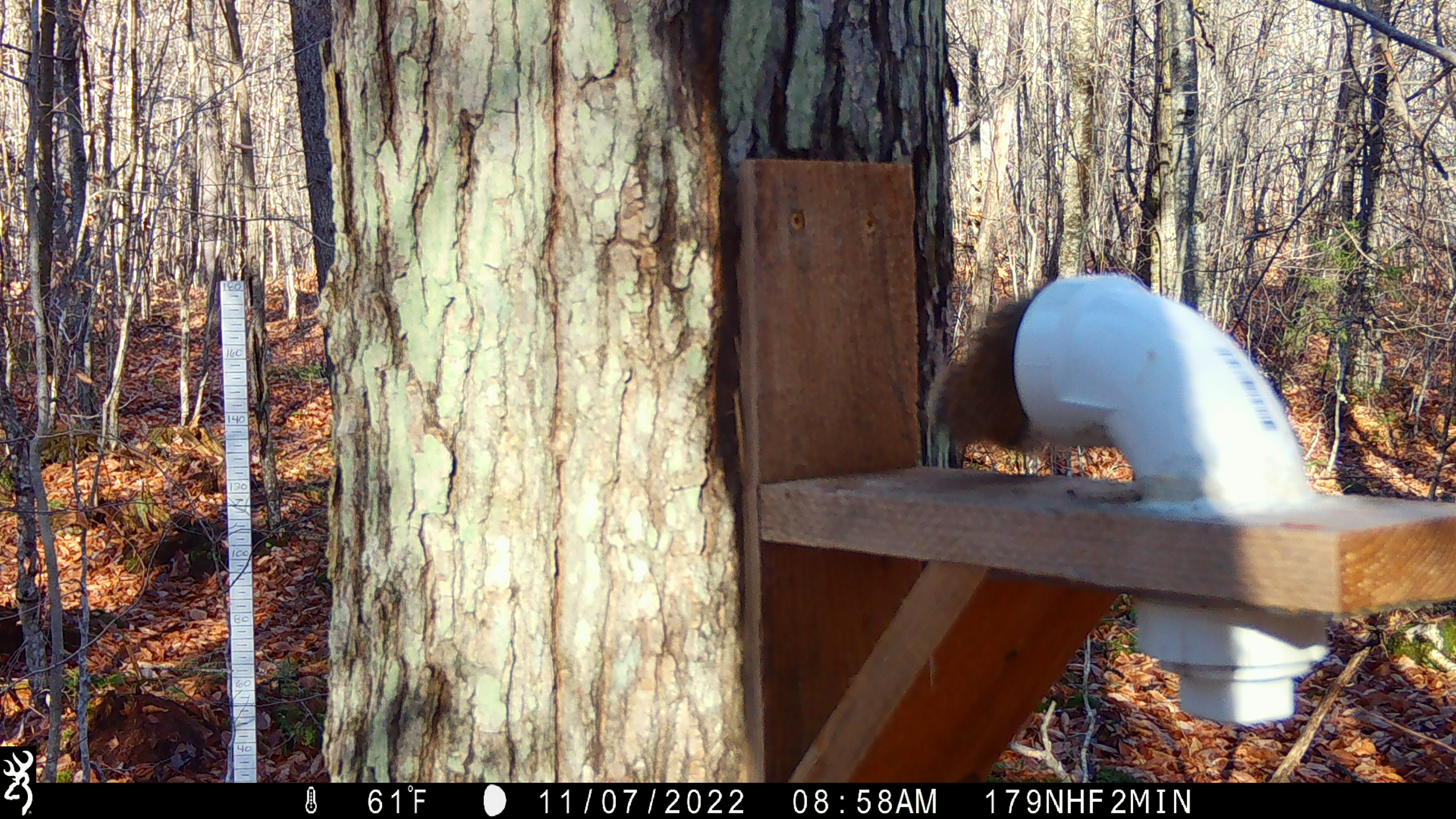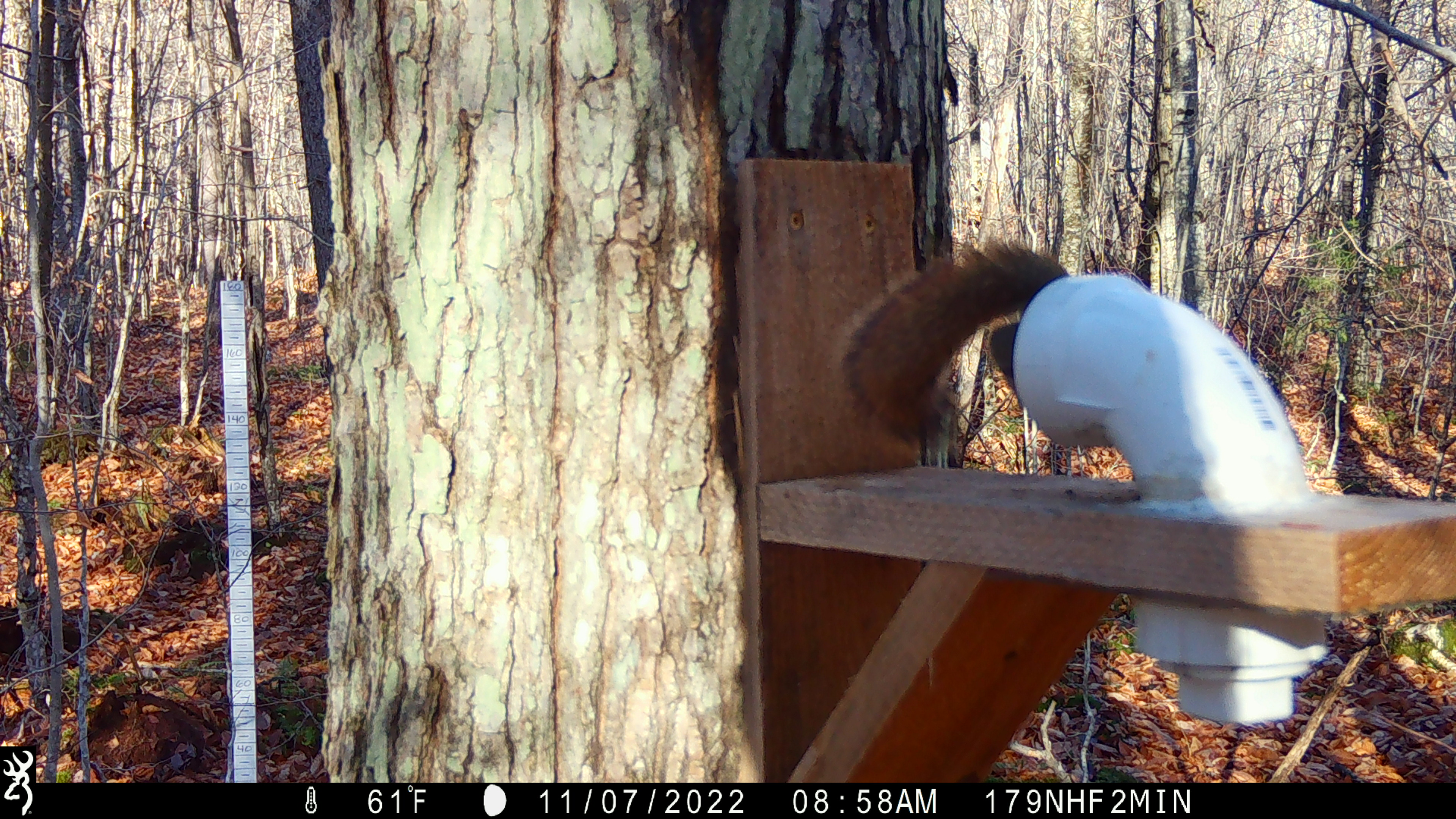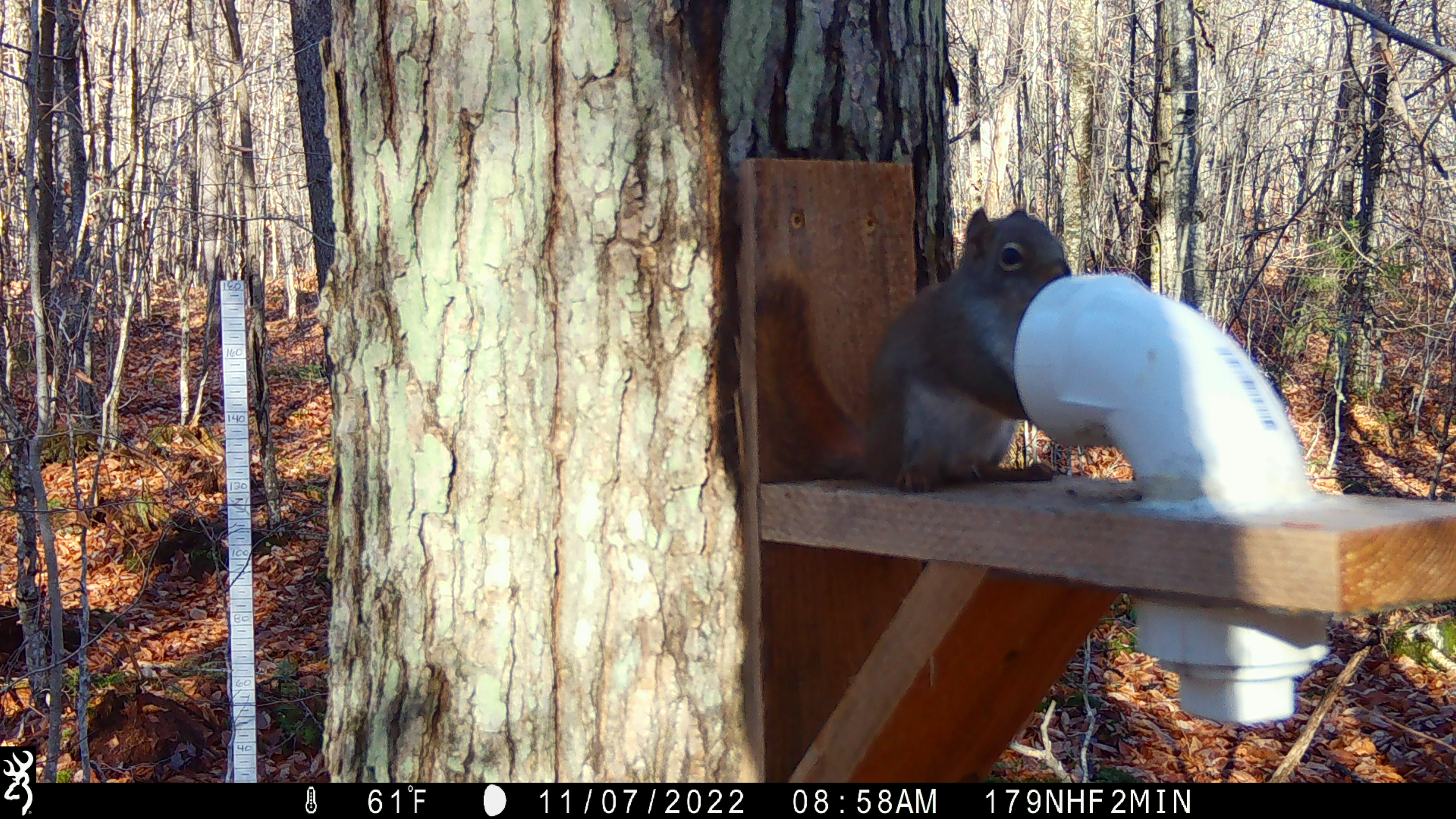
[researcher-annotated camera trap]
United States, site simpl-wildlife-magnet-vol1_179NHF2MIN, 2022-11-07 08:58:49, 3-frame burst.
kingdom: Animalia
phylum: Chordata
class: Mammalia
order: Rodentia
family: Sciuridae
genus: Tamiasciurus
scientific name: Tamiasciurus hudsonicus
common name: red squirrel